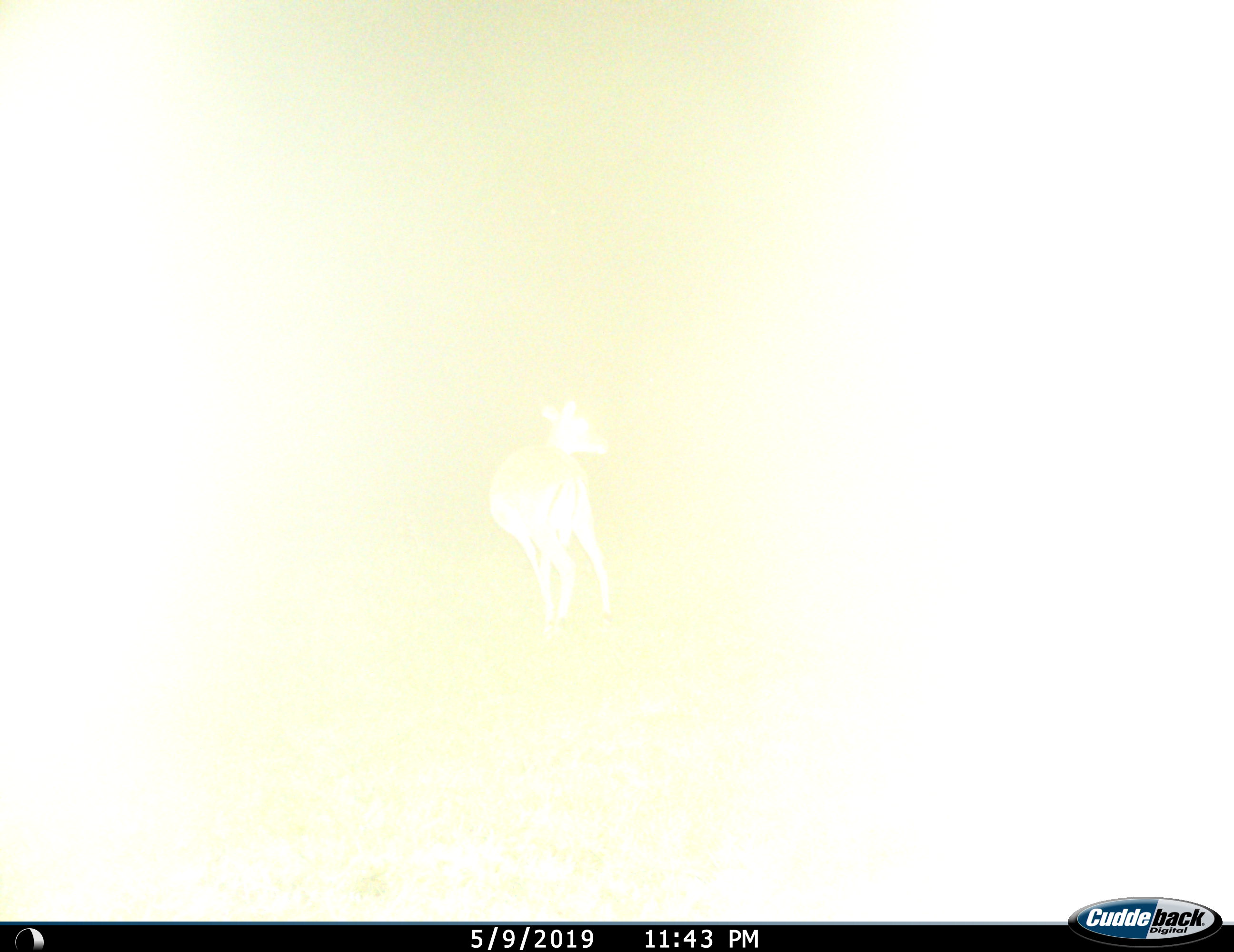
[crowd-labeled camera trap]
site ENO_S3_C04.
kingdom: Animalia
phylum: Chordata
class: Mammalia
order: Artiodactyla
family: Bovidae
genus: Aepyceros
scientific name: Aepyceros melampus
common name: impala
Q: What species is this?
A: Impala (Aepyceros melampus).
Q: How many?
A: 1.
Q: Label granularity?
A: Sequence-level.